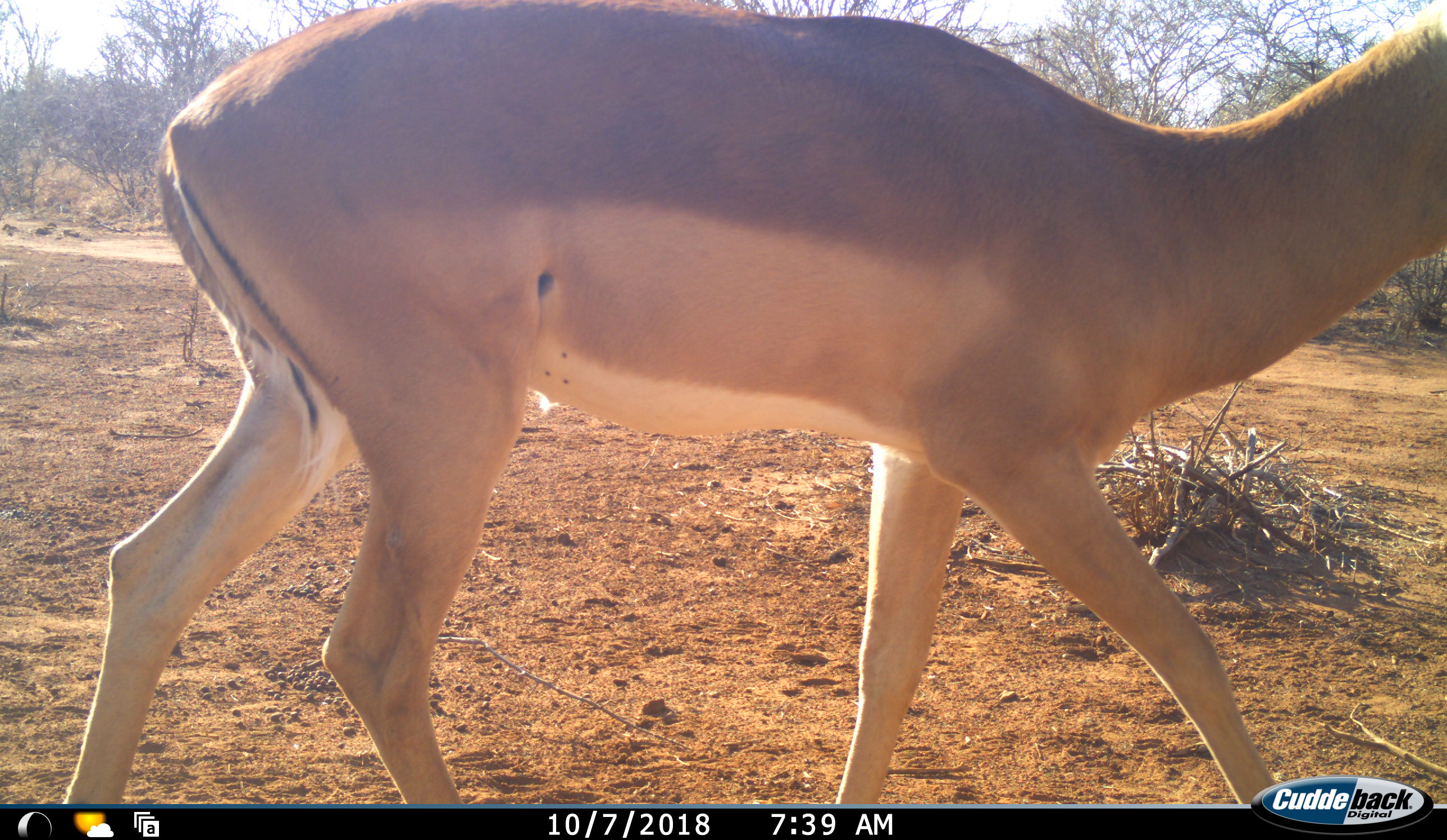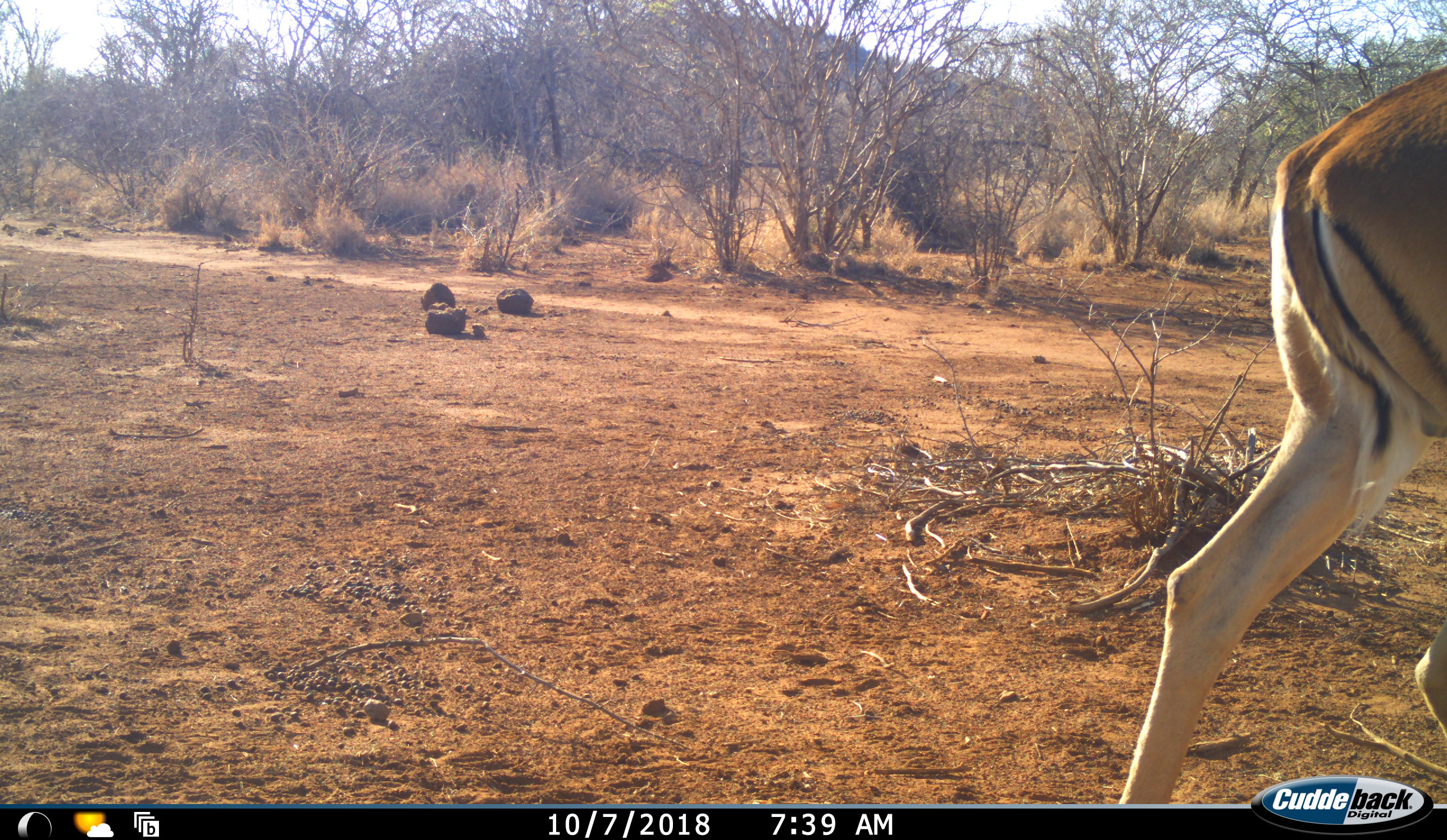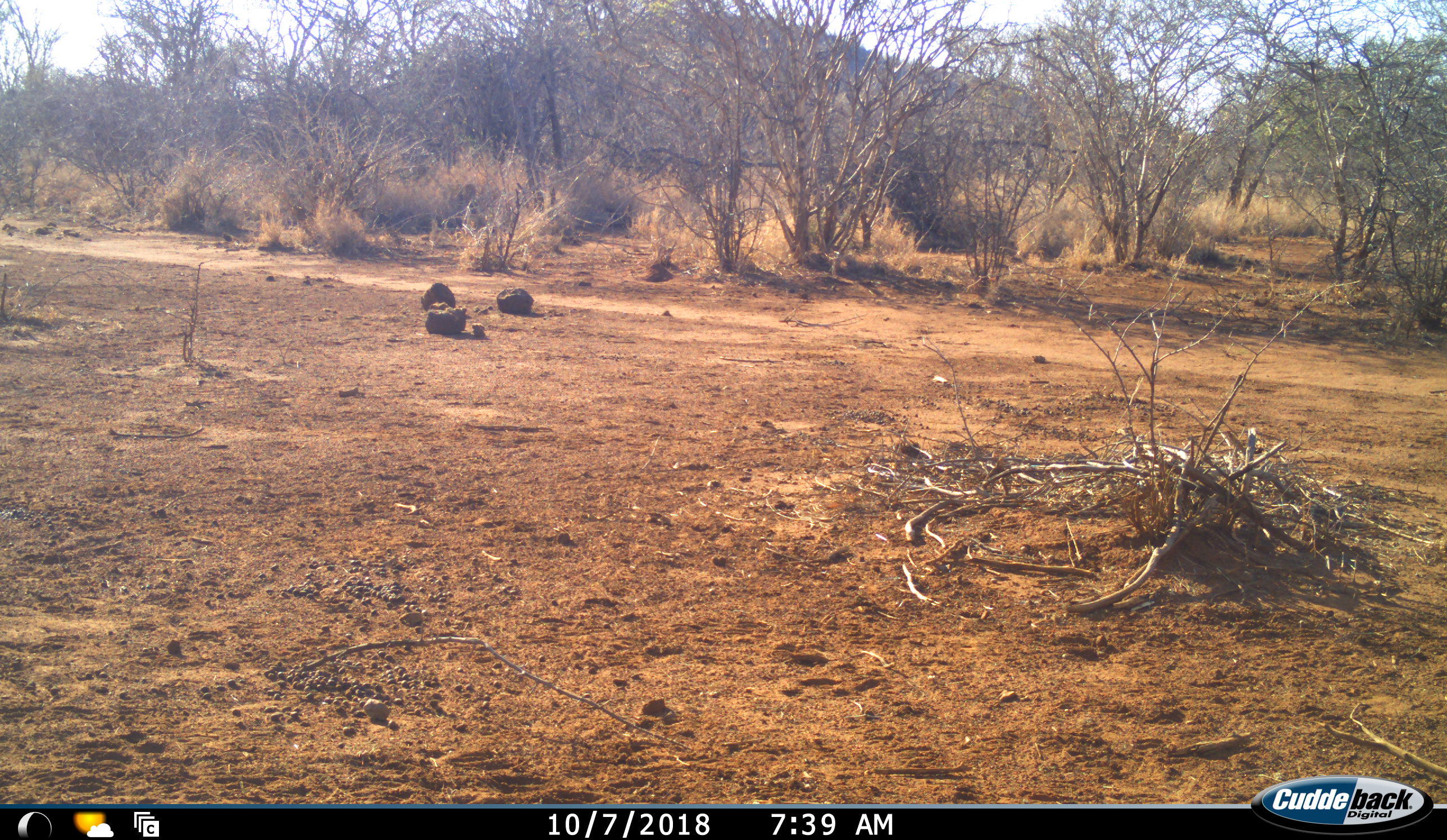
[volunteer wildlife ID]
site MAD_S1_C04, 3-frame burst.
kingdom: Animalia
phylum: Chordata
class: Mammalia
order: Artiodactyla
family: Bovidae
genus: Aepyceros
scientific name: Aepyceros melampus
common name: impala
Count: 1.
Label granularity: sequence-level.